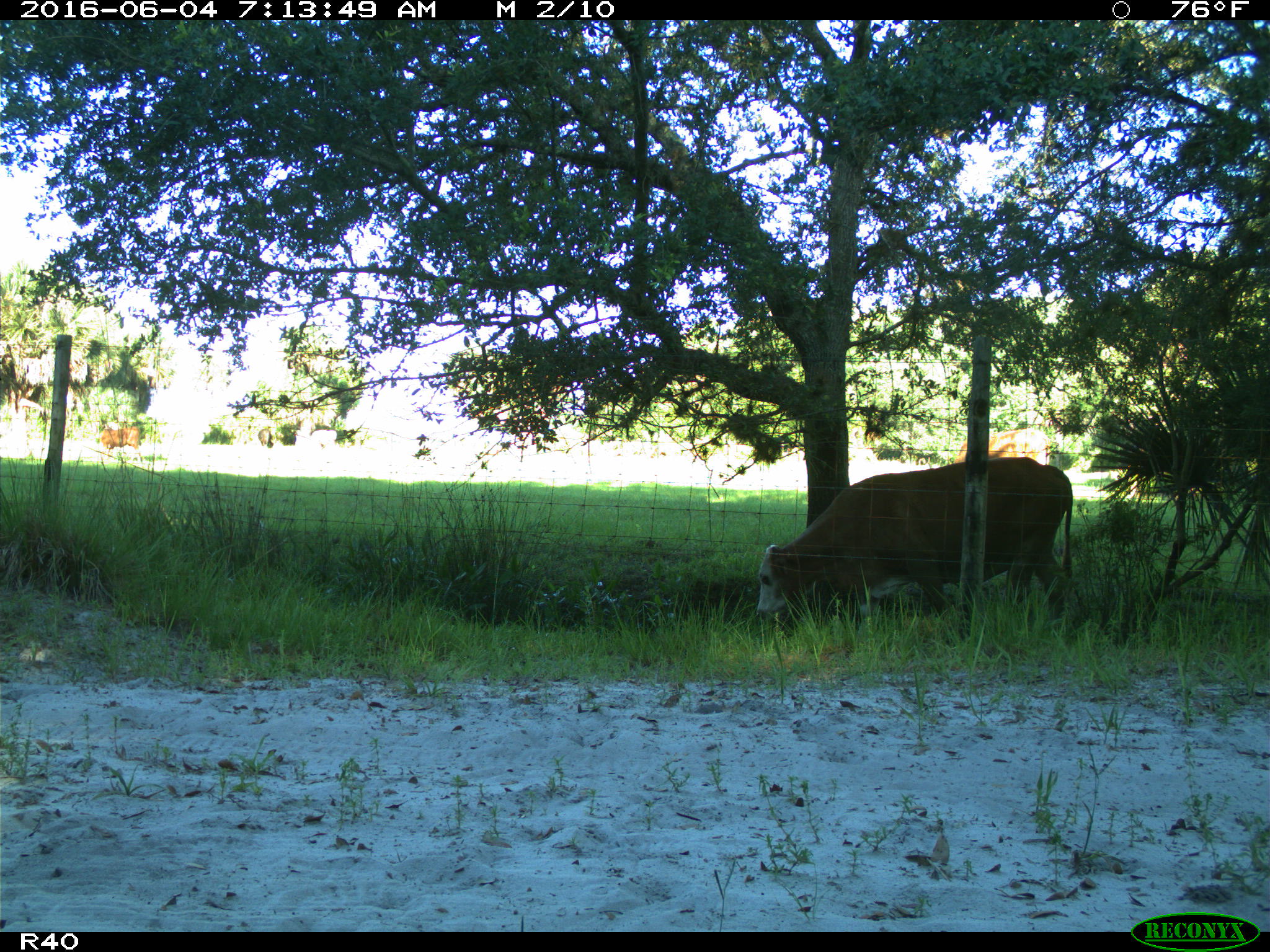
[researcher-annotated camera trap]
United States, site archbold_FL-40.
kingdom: Animalia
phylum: Chordata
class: Mammalia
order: Artiodactyla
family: Bovidae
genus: Bos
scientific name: Bos taurus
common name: domestic cow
Bos taurus (domestic cow).